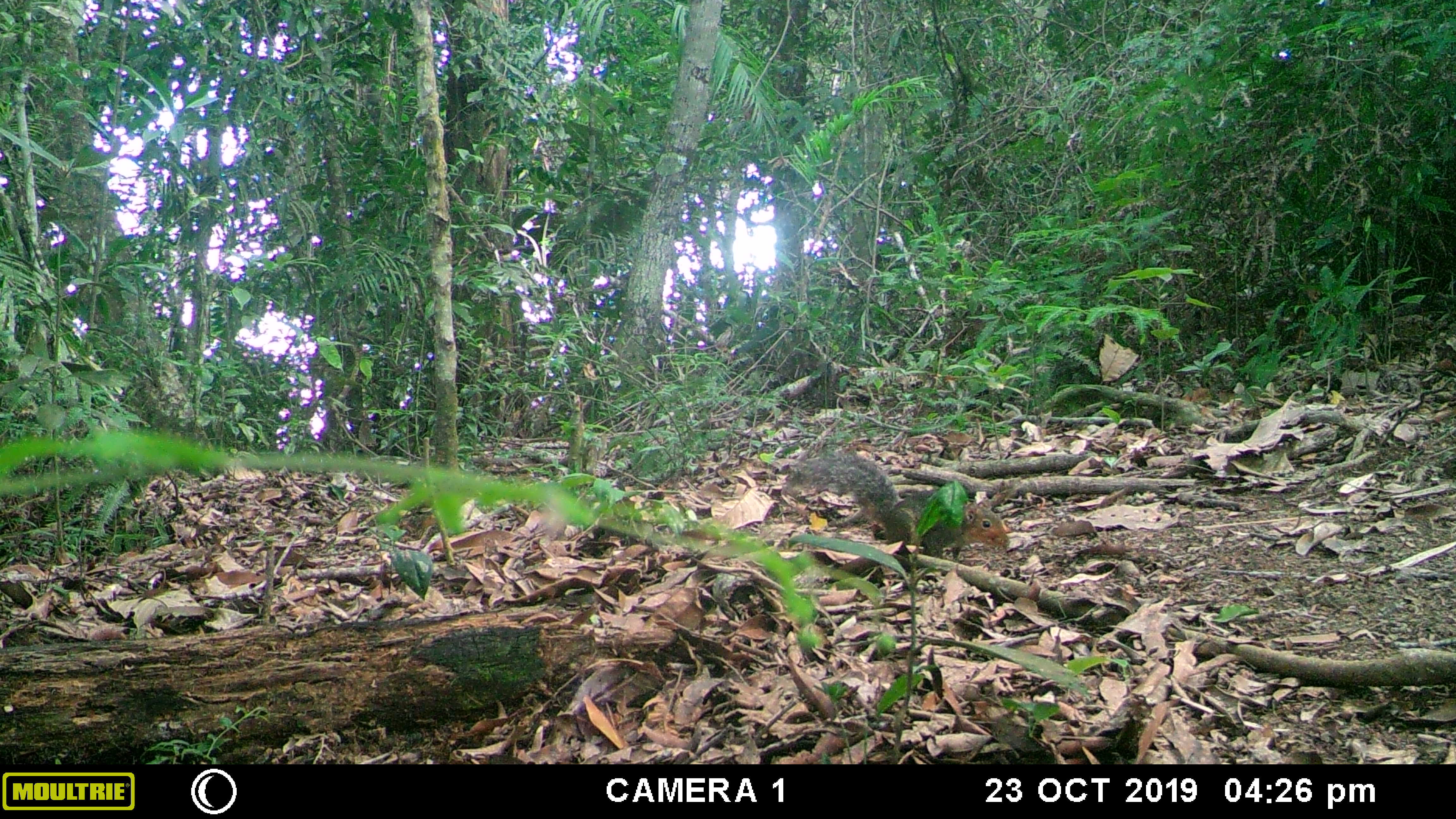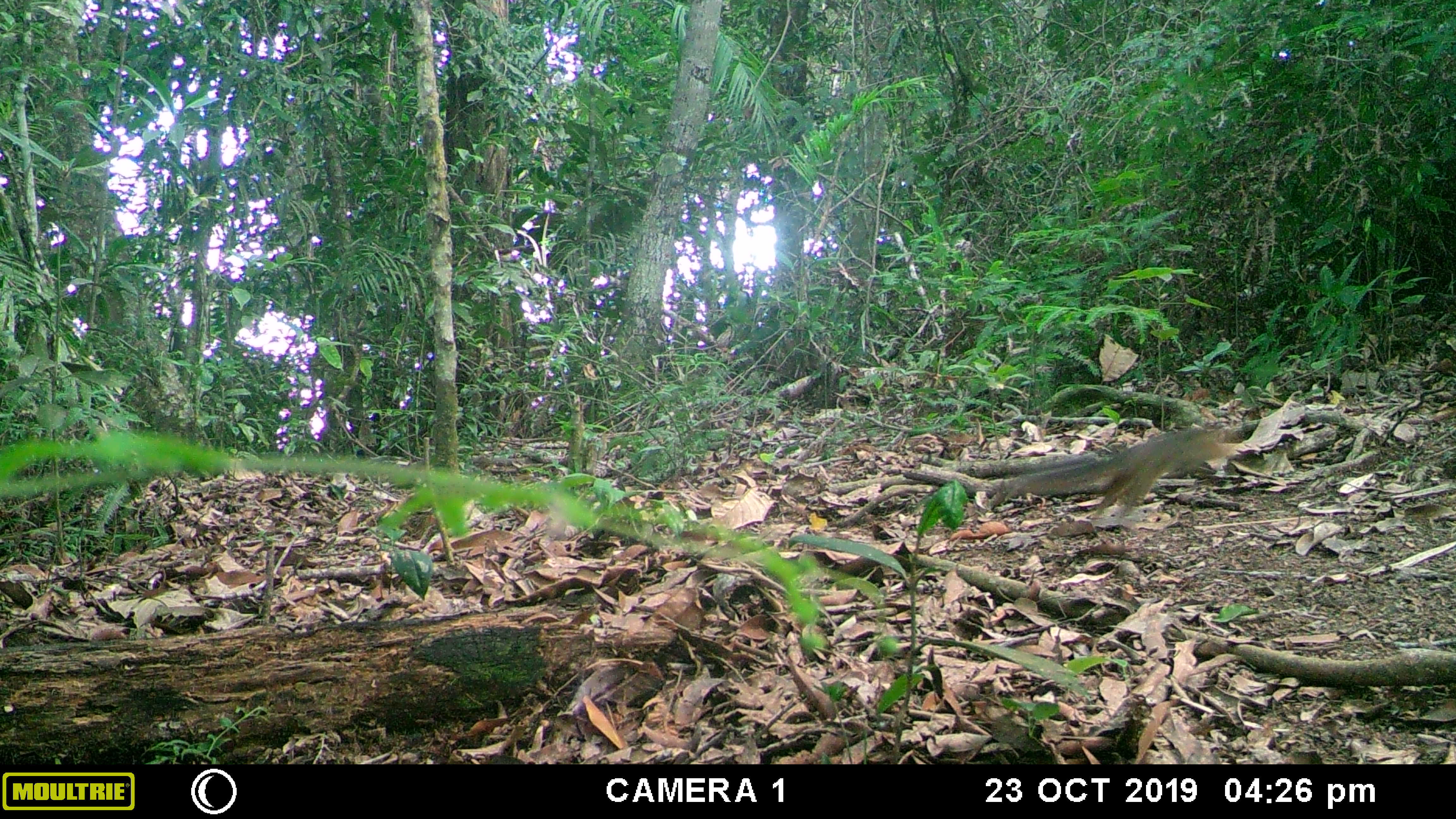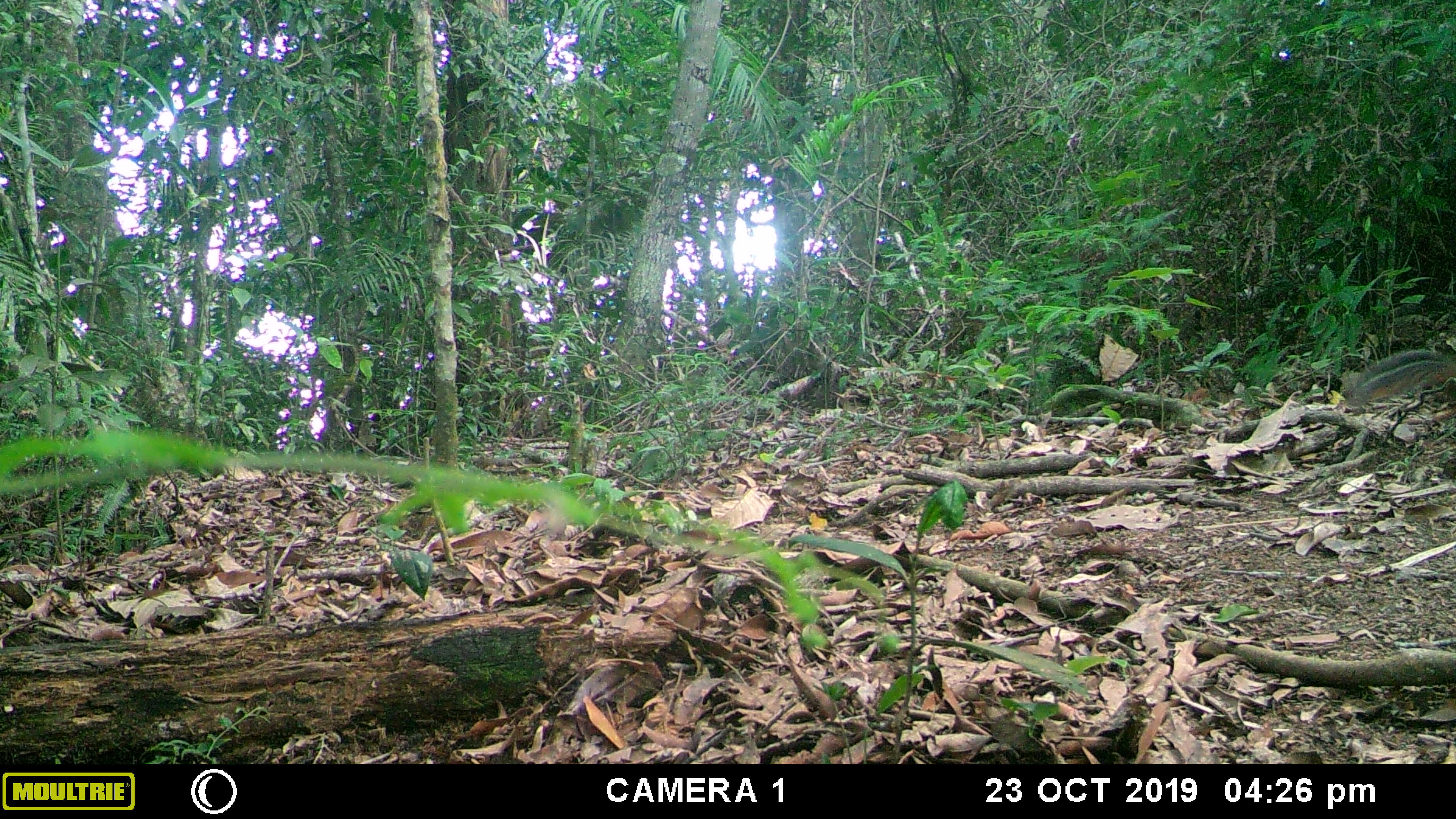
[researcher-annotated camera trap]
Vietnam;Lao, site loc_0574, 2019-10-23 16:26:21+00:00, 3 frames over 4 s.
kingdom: Animalia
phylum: Chordata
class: Mammalia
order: Rodentia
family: Sciuridae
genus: Dremomys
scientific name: Dremomys rufigenis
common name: red-cheeked squirrel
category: red cheeked squirrel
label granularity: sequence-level